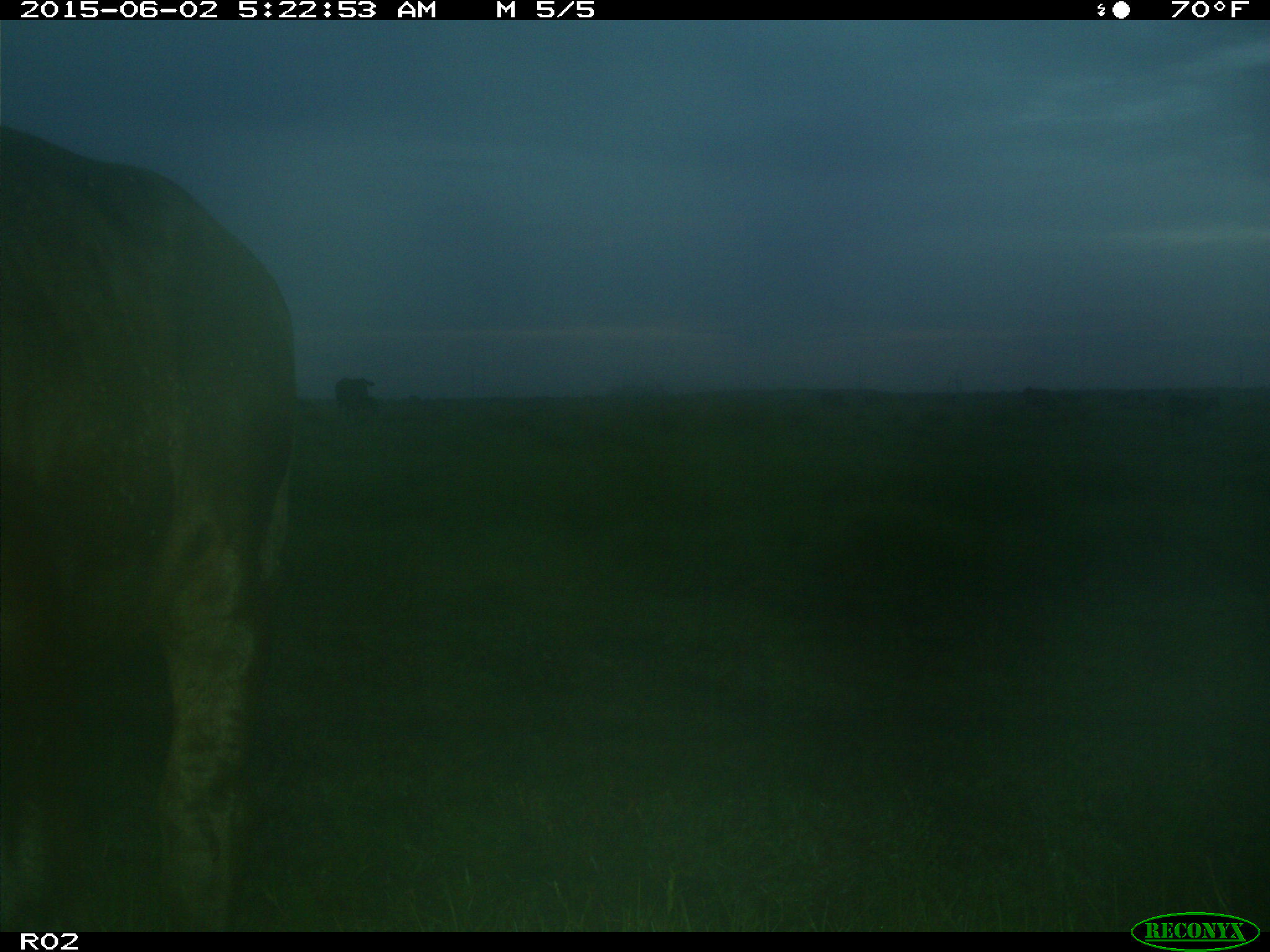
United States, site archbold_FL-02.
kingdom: Animalia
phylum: Chordata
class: Mammalia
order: Artiodactyla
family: Bovidae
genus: Bos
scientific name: Bos taurus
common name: domestic cow